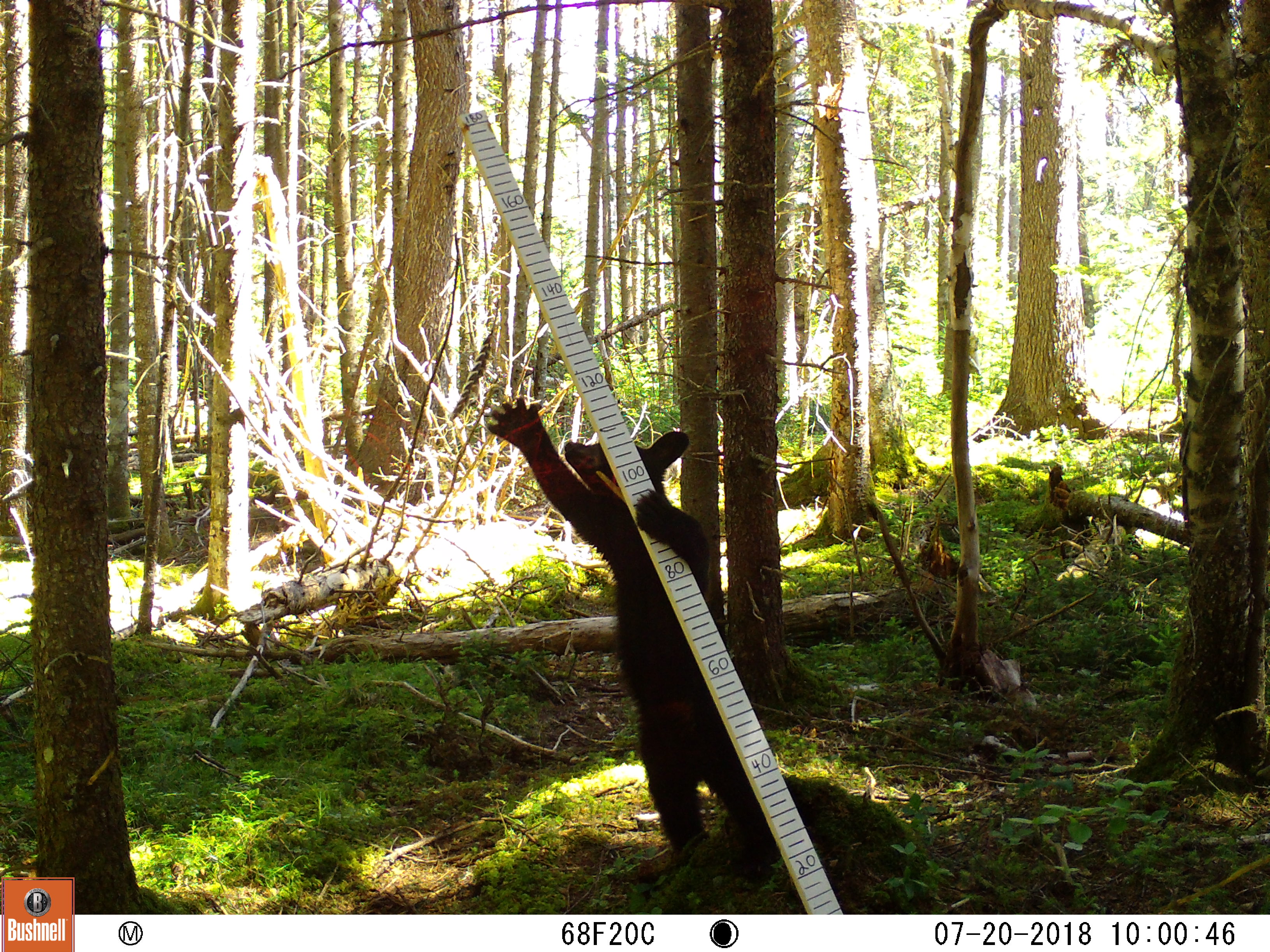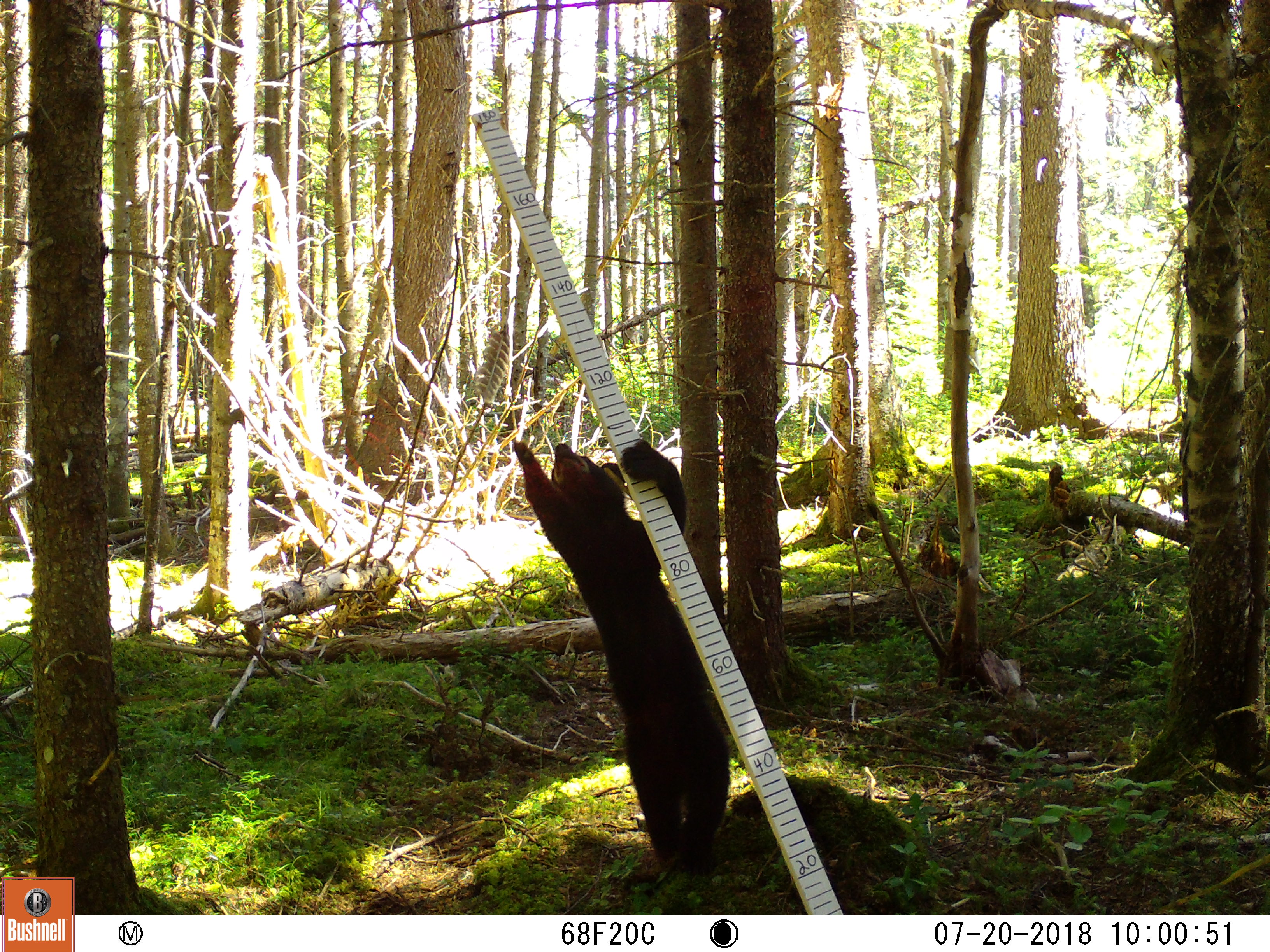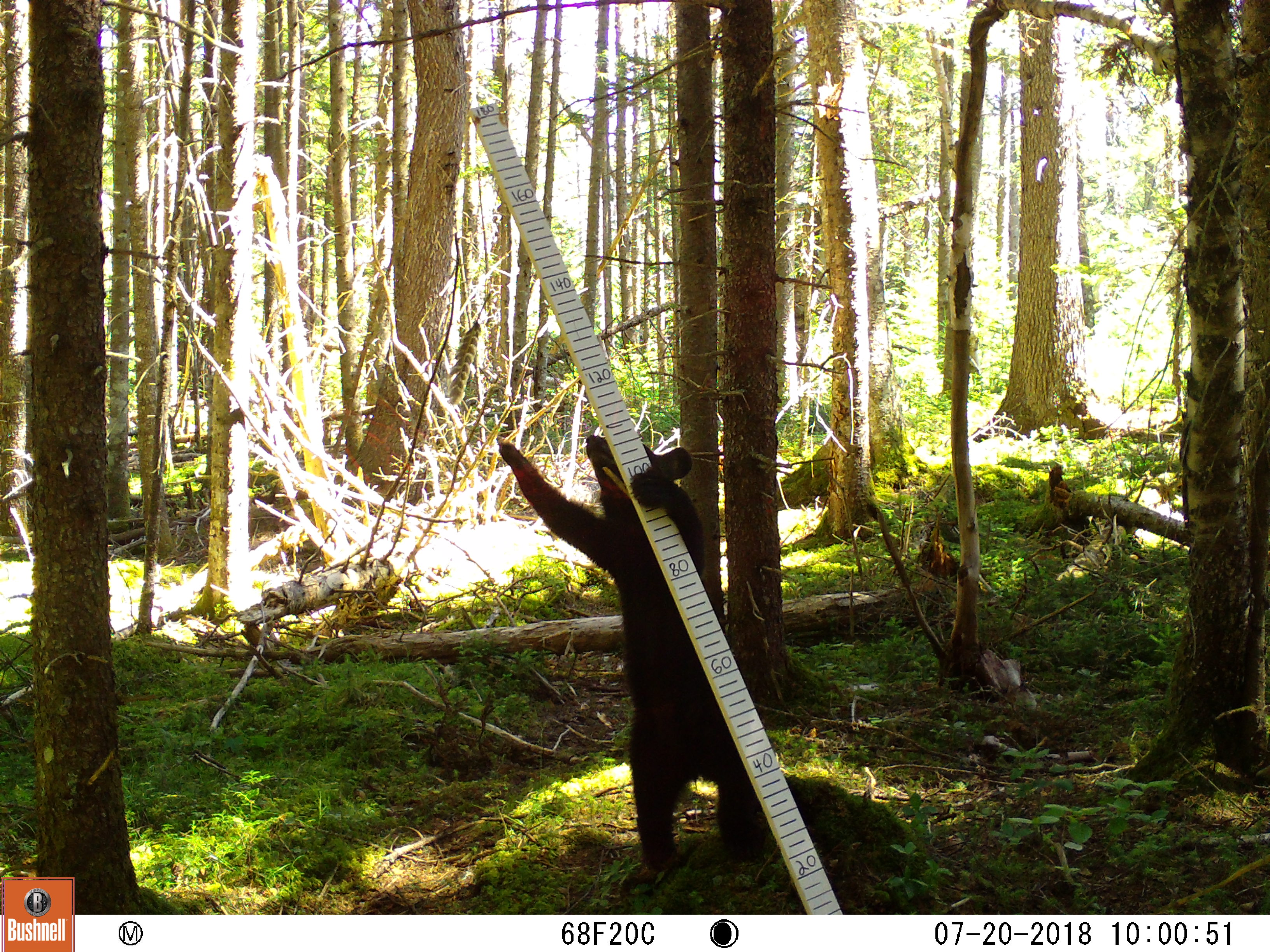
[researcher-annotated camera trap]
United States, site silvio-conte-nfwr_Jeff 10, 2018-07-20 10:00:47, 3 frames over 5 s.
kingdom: Animalia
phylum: Chordata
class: Mammalia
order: Carnivora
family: Ursidae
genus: Ursus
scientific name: Ursus americanus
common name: black bear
Black bear (Ursus americanus).